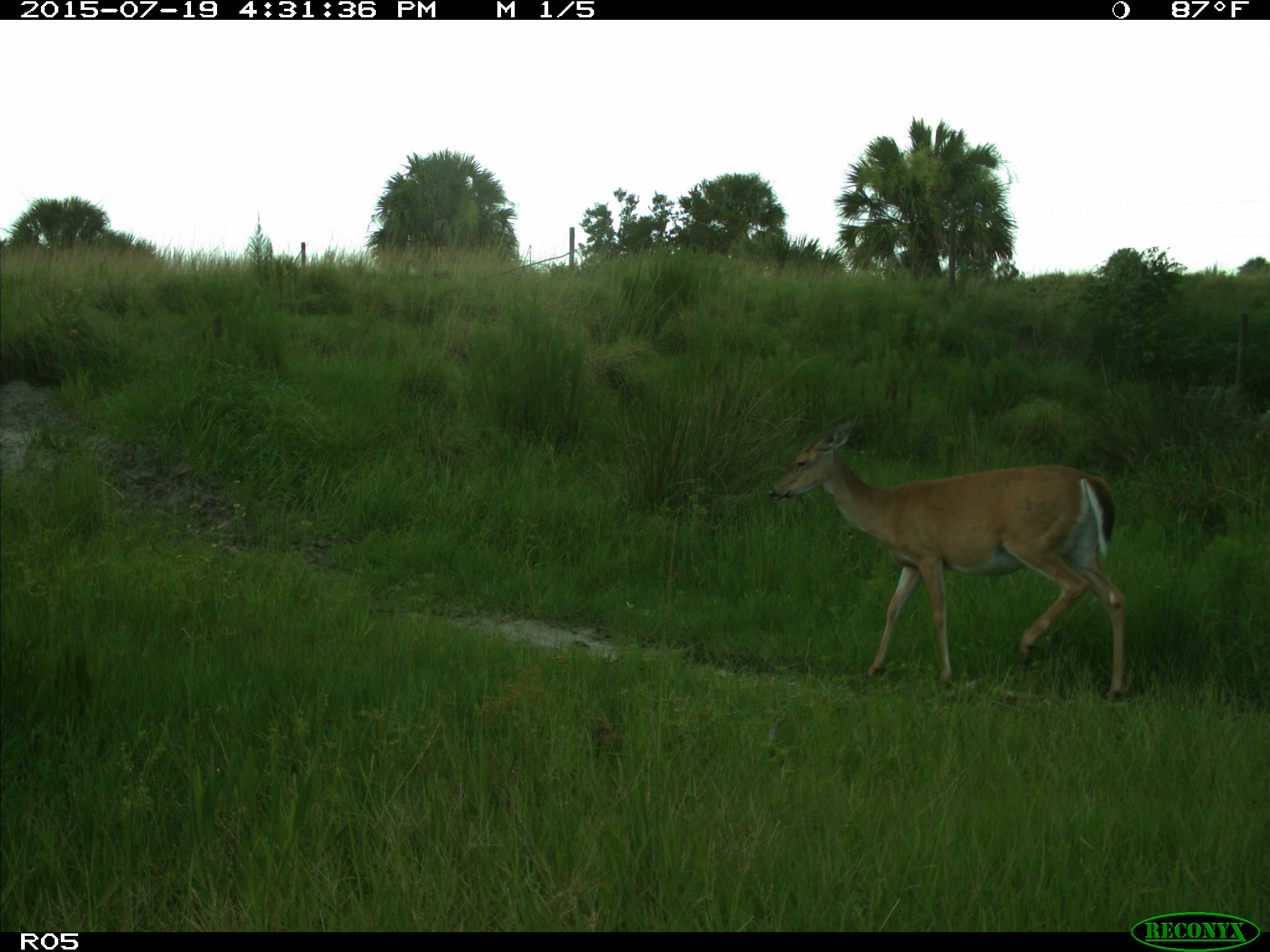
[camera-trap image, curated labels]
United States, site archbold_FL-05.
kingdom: Animalia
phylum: Chordata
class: Mammalia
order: Artiodactyla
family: Cervidae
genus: Odocoileus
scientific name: Odocoileus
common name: deer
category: unidentified deer